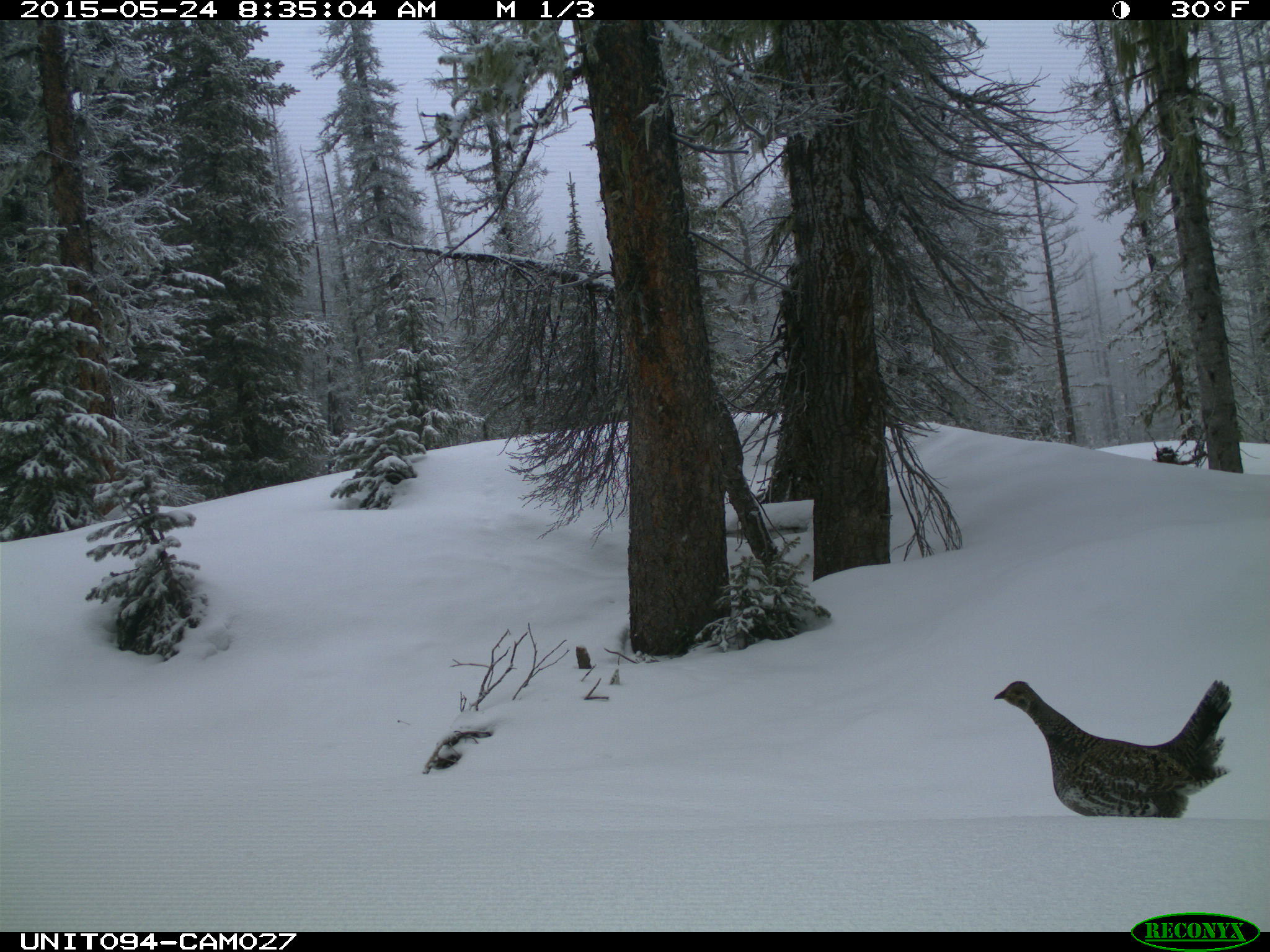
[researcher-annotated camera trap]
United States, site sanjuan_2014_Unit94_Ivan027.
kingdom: Animalia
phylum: Chordata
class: Aves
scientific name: Aves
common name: birds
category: unidentified bird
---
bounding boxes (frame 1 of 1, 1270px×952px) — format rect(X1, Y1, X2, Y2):
animal: rect(995, 676, 1235, 818)